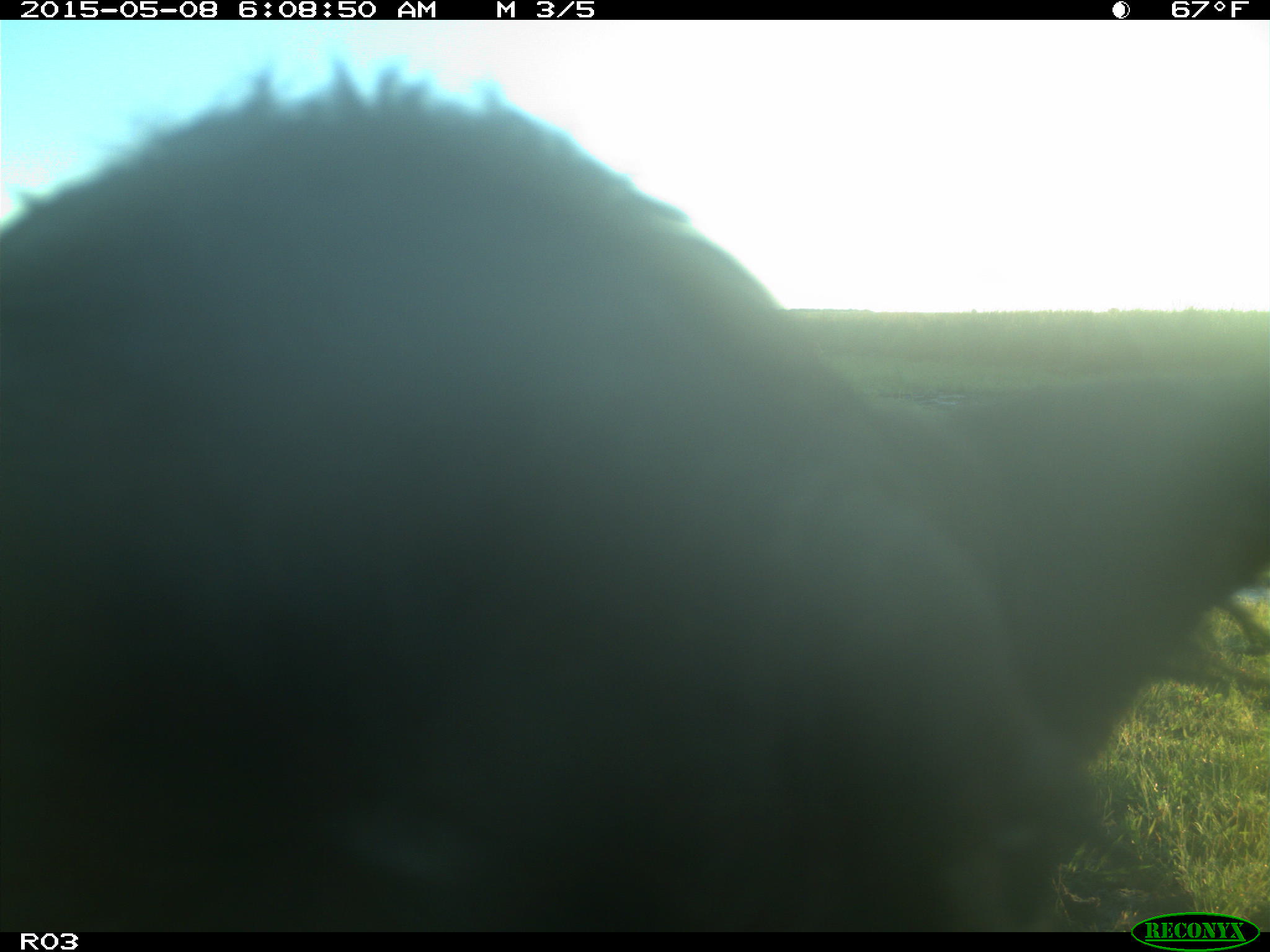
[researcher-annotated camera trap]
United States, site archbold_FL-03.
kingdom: Animalia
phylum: Chordata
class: Mammalia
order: Artiodactyla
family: Bovidae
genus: Bos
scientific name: Bos taurus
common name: domestic cow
Bos taurus (domestic cow).